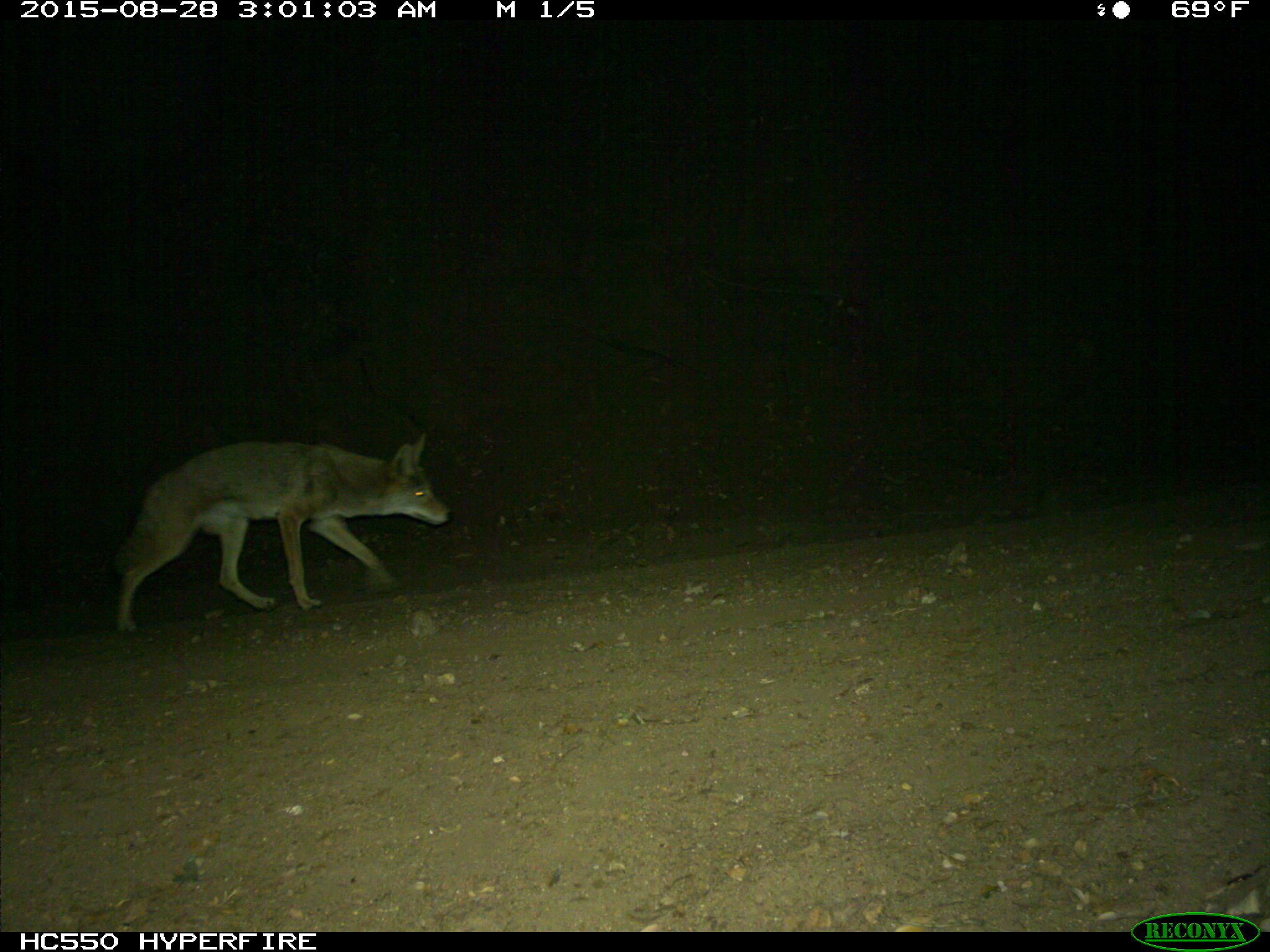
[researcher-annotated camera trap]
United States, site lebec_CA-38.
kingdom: Animalia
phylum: Chordata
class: Mammalia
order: Carnivora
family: Canidae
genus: Canis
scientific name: Canis latrans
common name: coyote